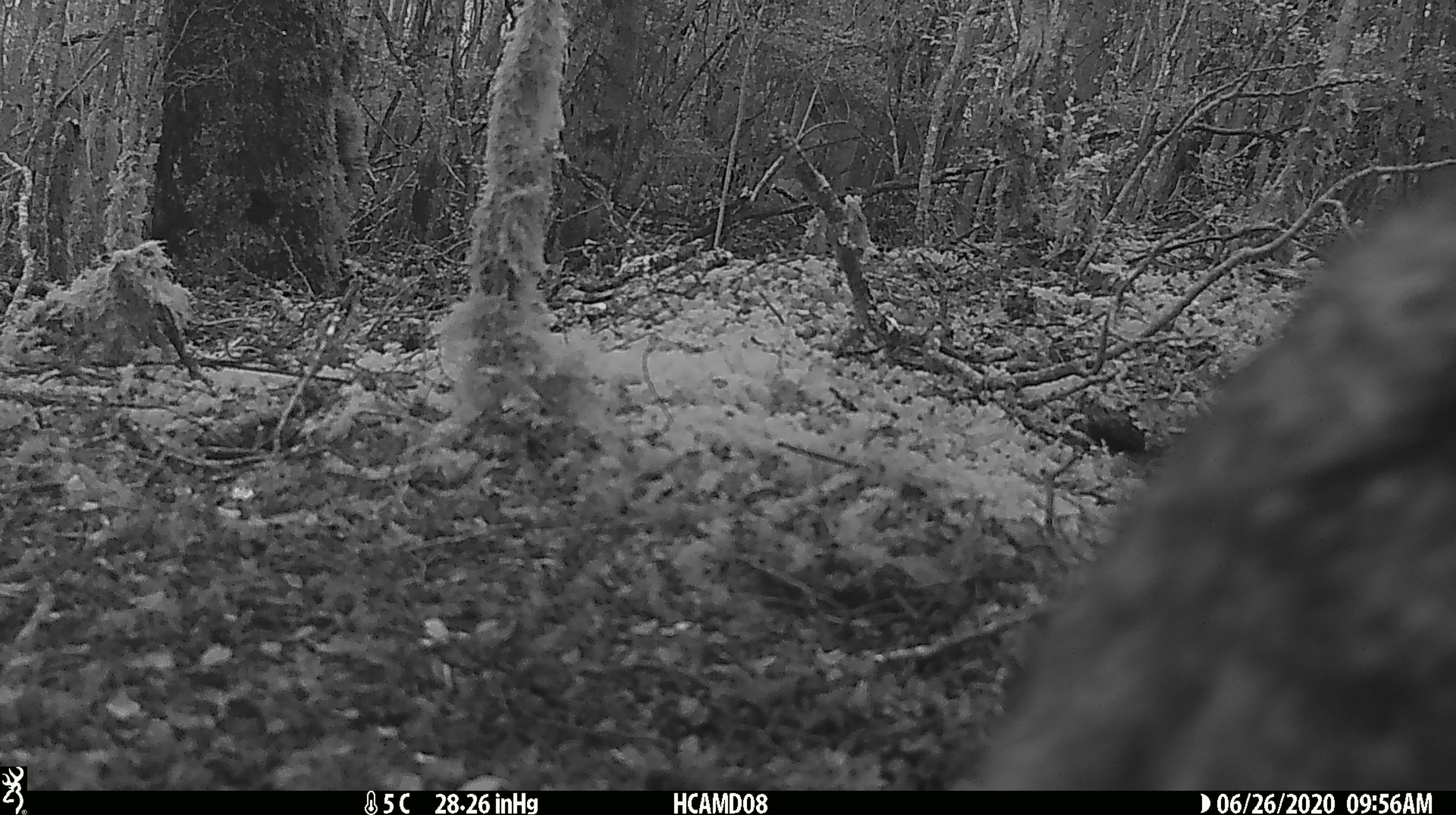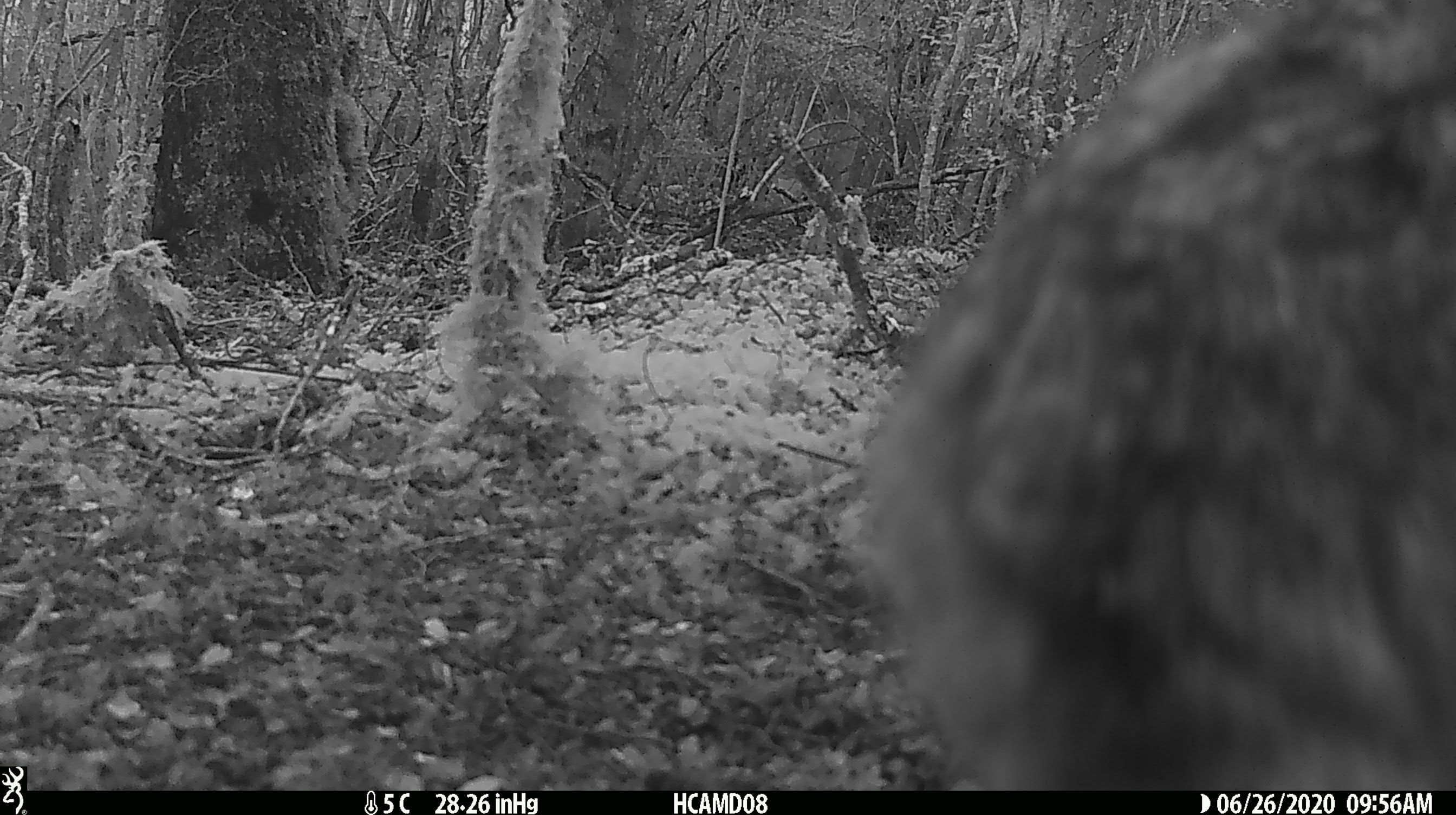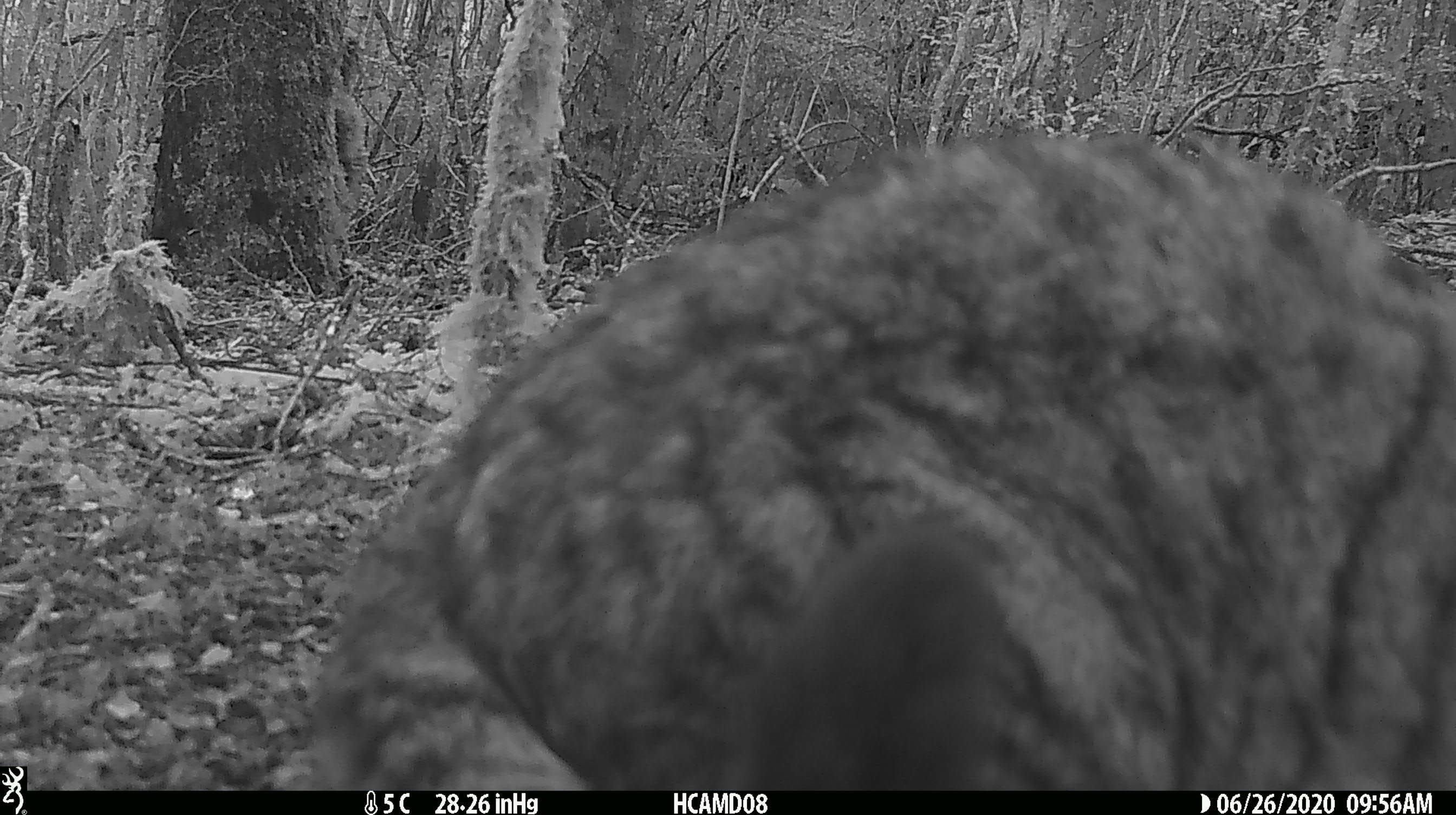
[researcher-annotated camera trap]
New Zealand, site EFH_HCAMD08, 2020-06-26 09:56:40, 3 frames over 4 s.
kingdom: Animalia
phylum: Chordata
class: Mammalia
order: Carnivora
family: Felidae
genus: Felis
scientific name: Felis catus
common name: domestic cat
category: cat